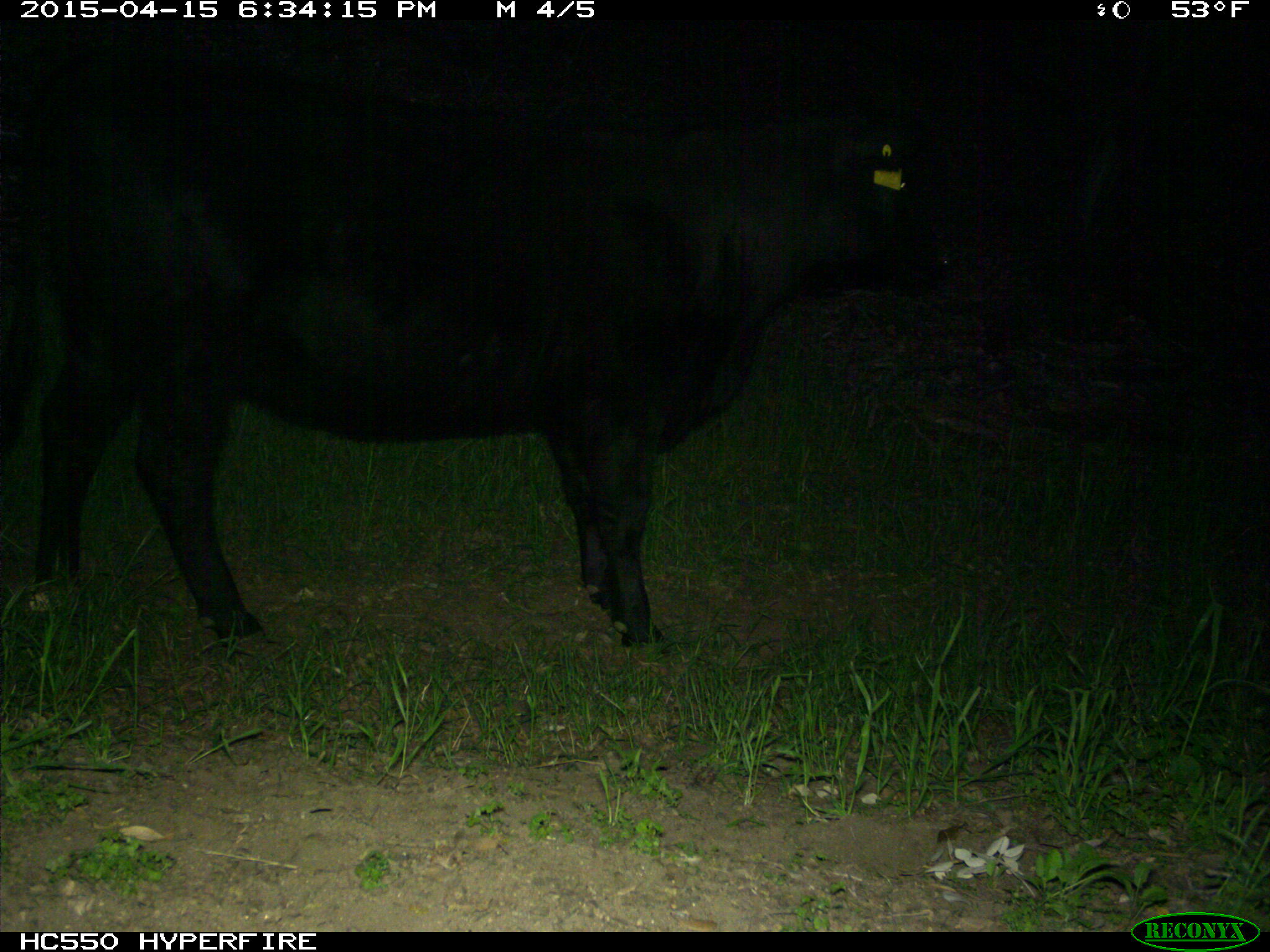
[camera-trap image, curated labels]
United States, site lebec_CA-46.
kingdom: Animalia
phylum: Chordata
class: Mammalia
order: Artiodactyla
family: Bovidae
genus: Bos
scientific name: Bos taurus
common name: domestic cow